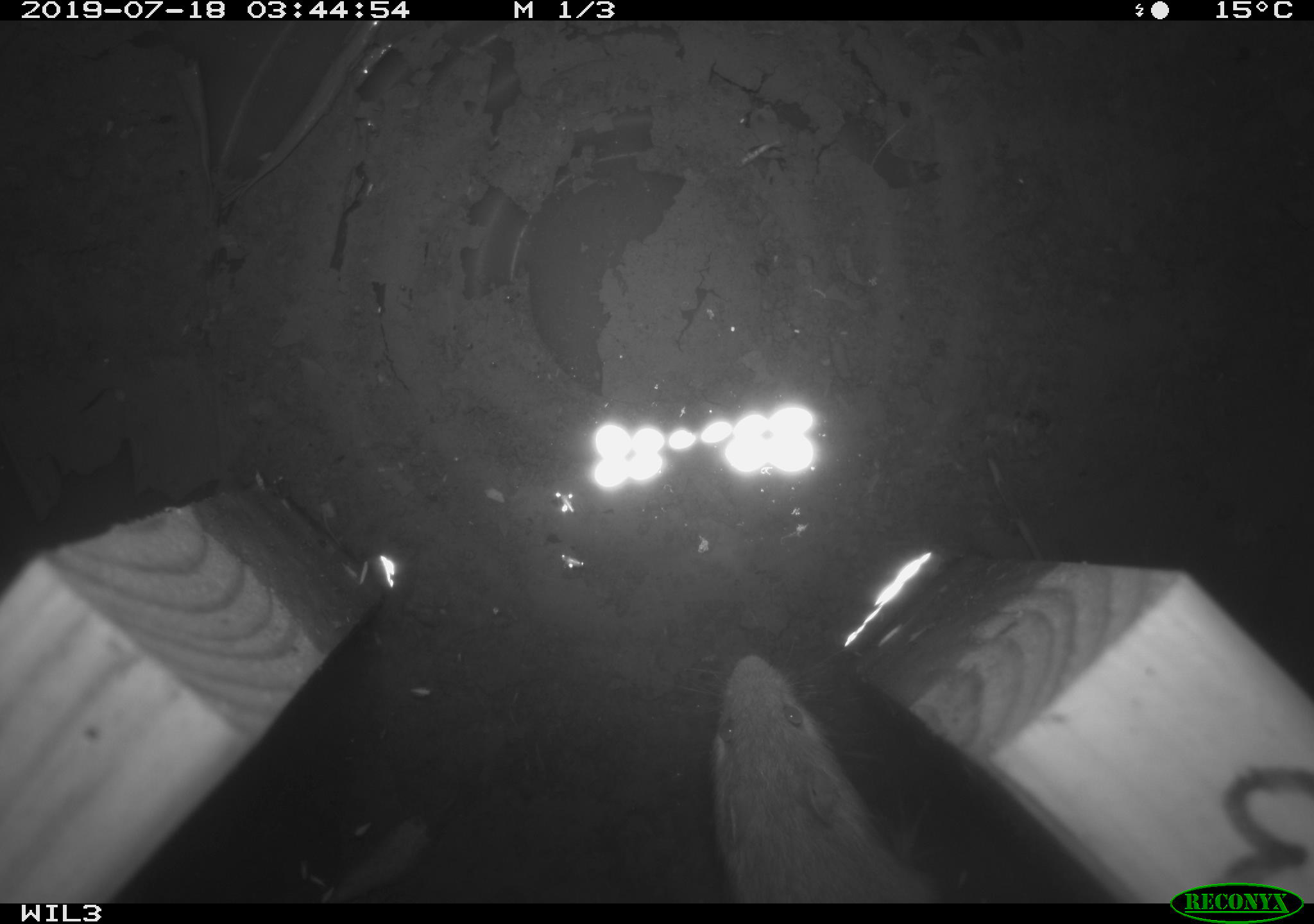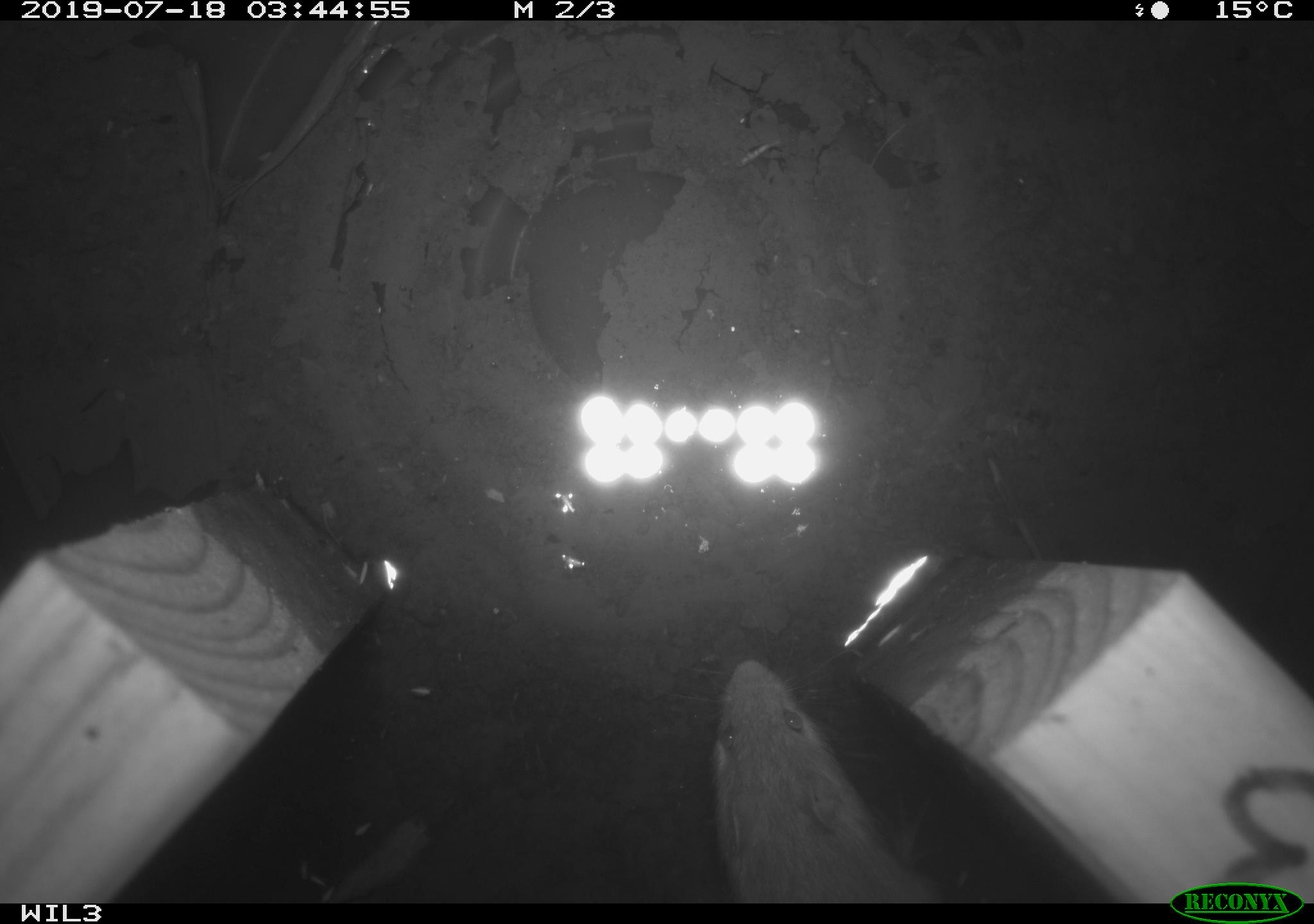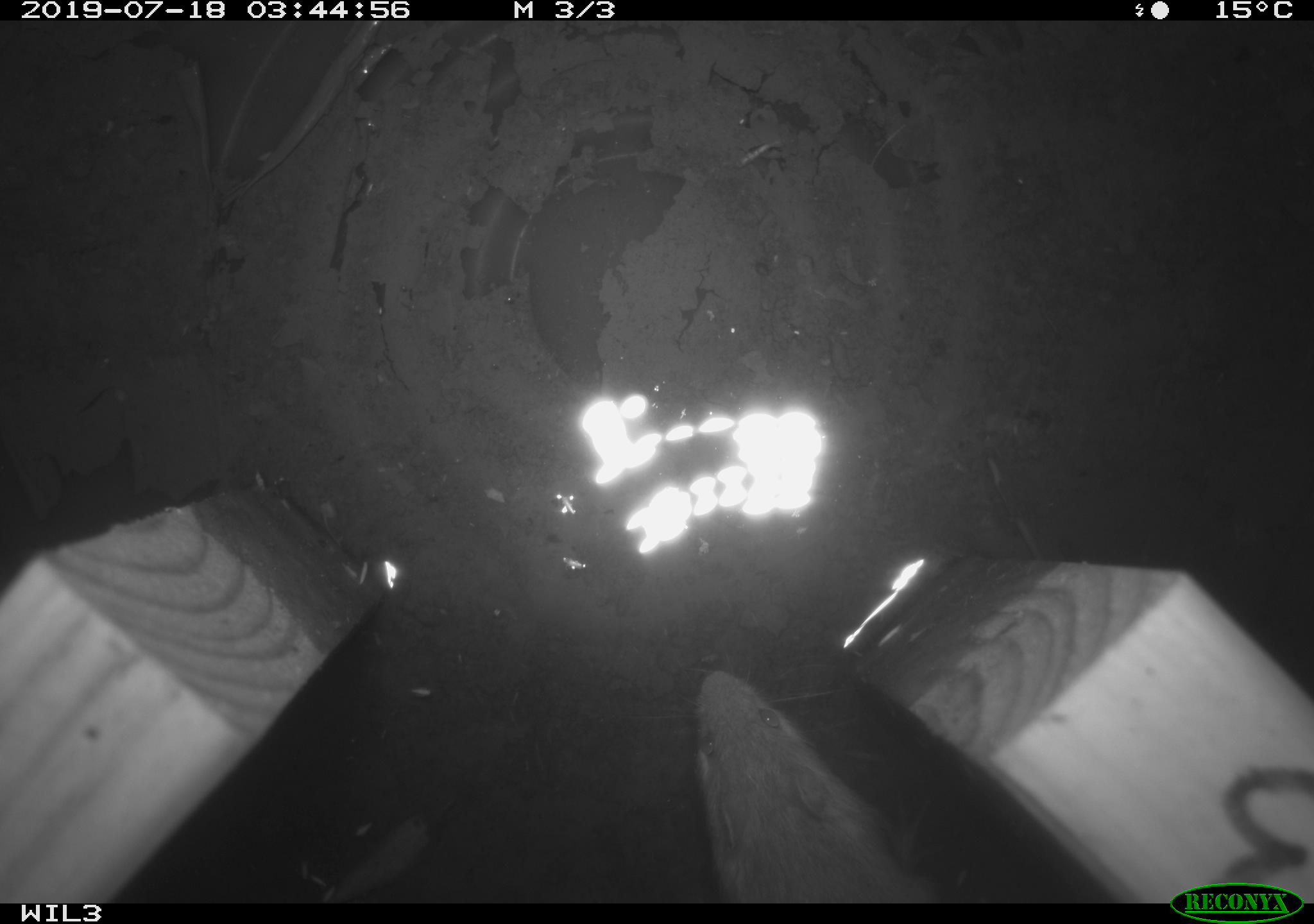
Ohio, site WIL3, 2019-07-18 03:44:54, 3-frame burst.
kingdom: Animalia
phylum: Chordata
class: Mammalia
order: Rodentia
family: Cricetidae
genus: Peromyscus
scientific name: Peromyscus leucopus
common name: white-footed mouse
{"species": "white-footed mouse (Peromyscus leucopus)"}